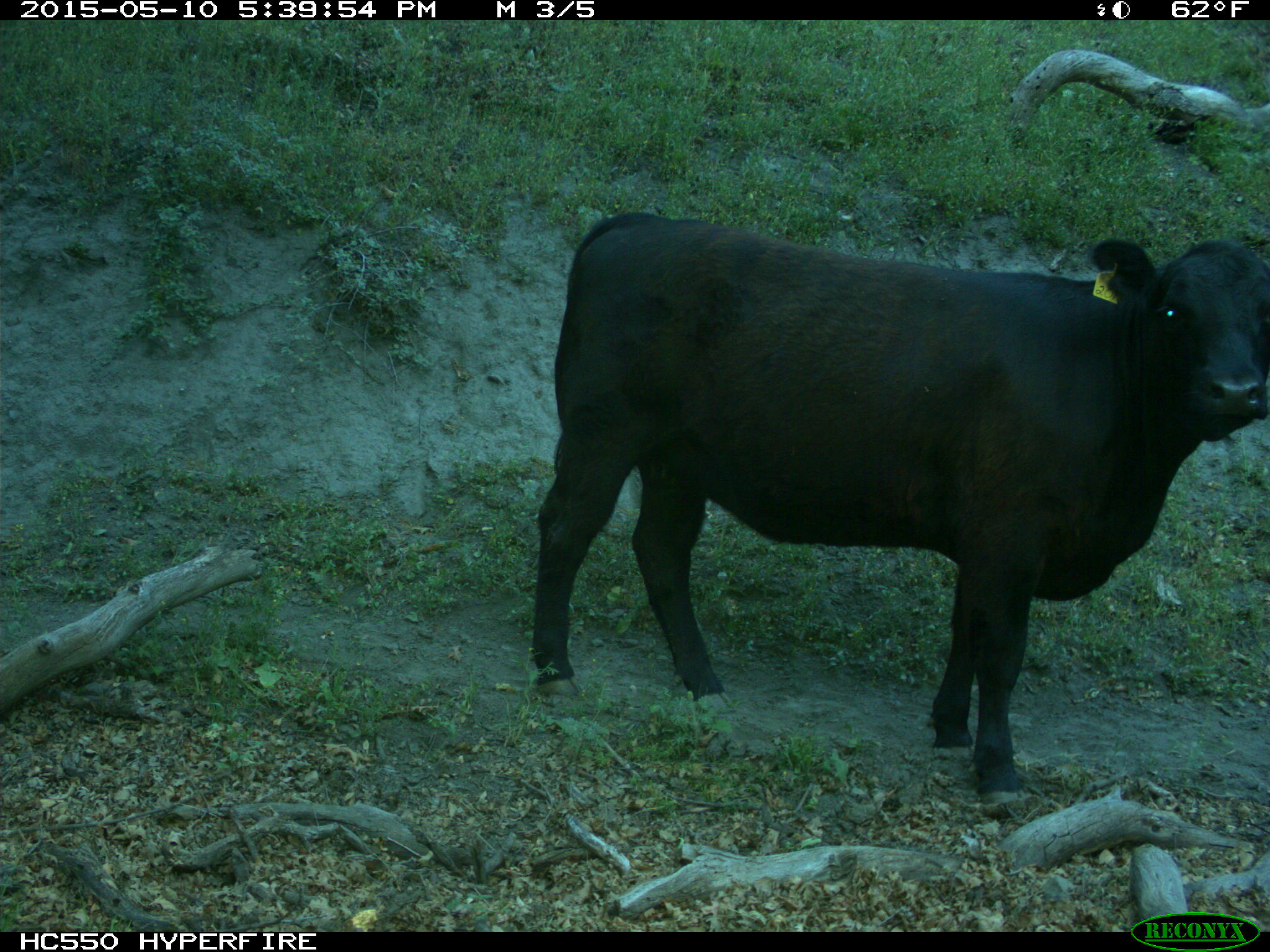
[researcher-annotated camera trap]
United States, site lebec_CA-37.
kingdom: Animalia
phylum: Chordata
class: Mammalia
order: Artiodactyla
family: Bovidae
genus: Bos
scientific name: Bos taurus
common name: domestic cow